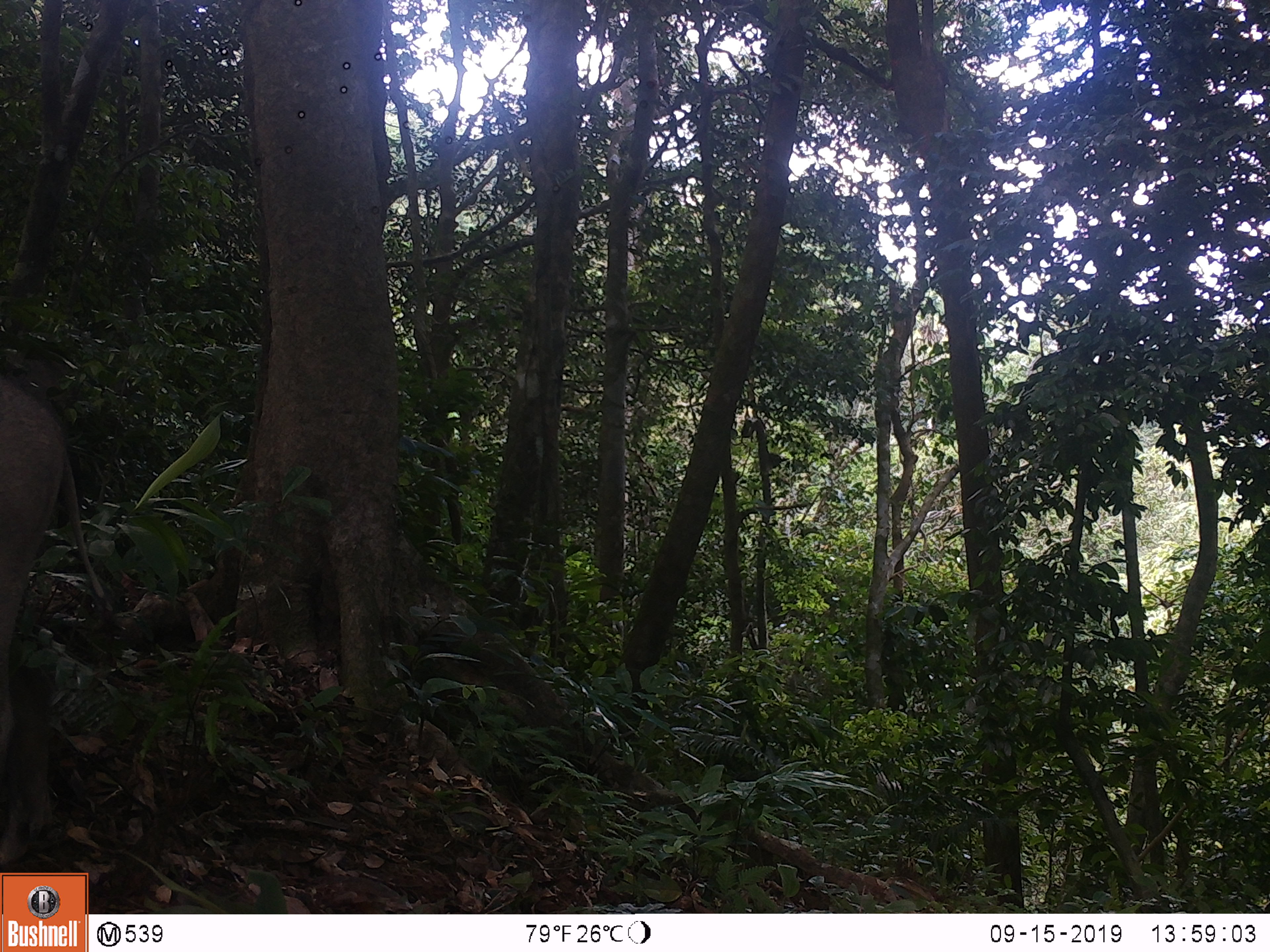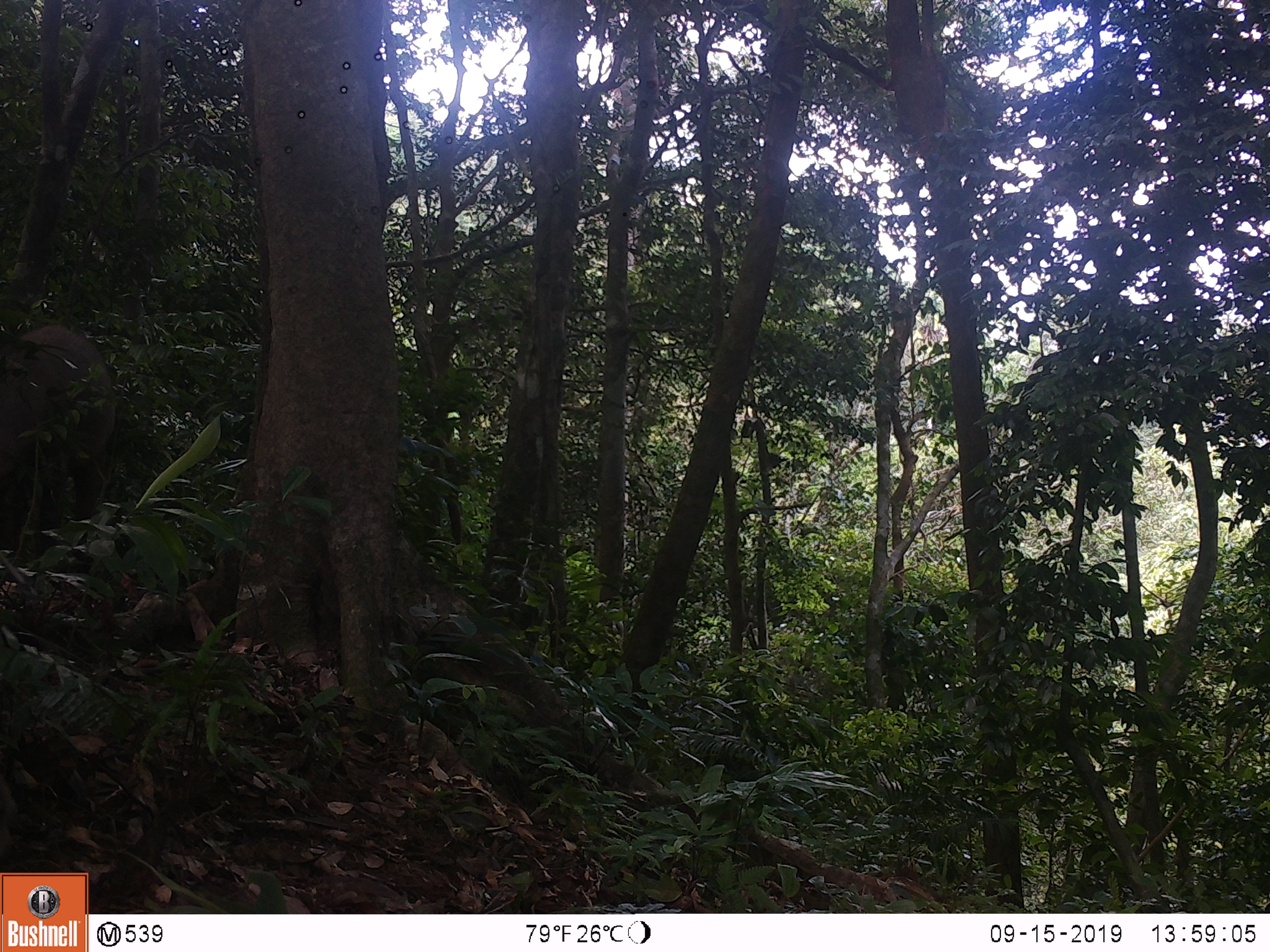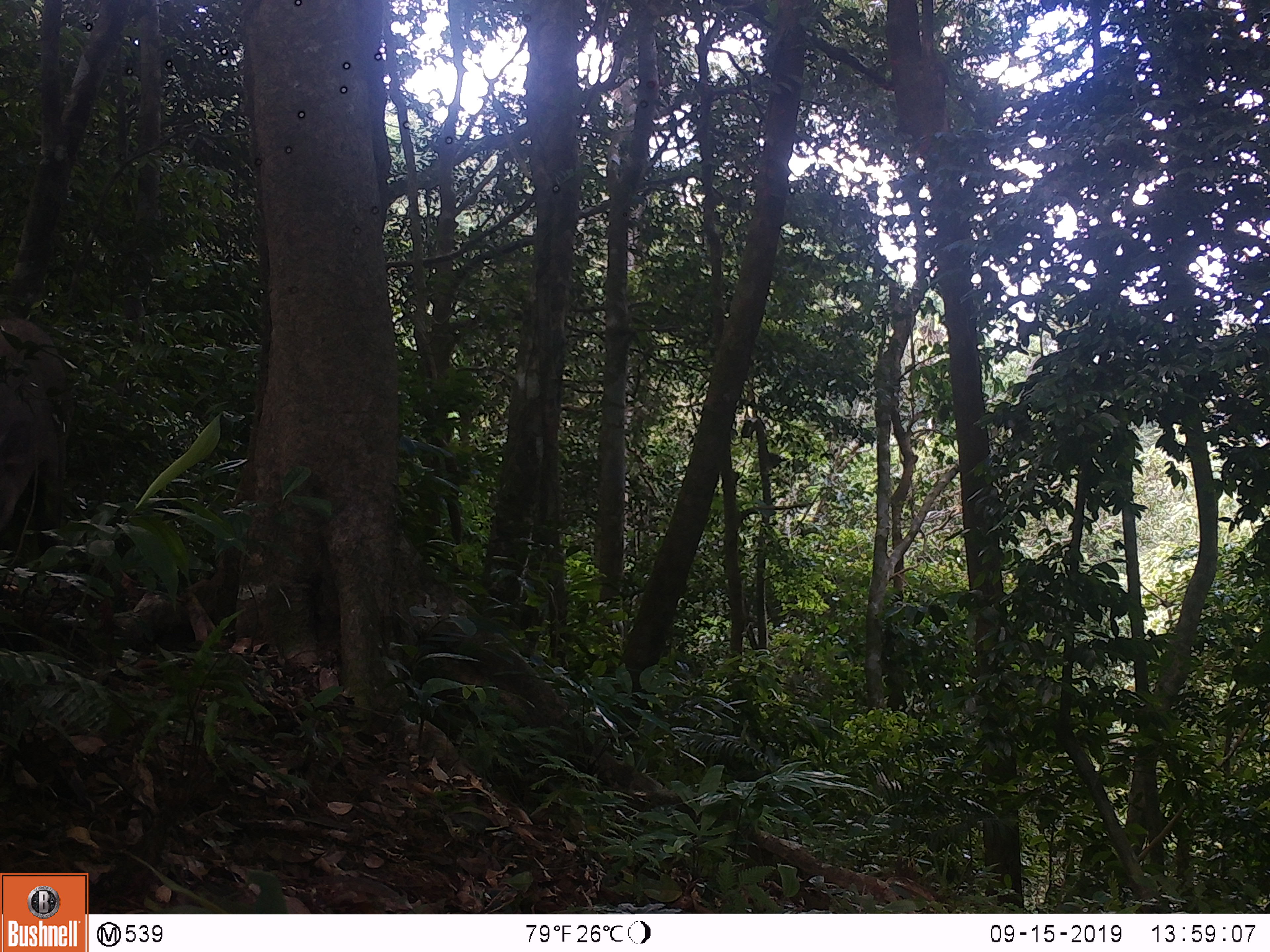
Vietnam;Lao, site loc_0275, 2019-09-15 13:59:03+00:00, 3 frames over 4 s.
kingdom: Animalia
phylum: Chordata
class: Mammalia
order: Artiodactyla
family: Suidae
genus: Sus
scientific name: Sus scrofa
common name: eurasian wild pig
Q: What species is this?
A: Eurasian wild pig (Sus scrofa).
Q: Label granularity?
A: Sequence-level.